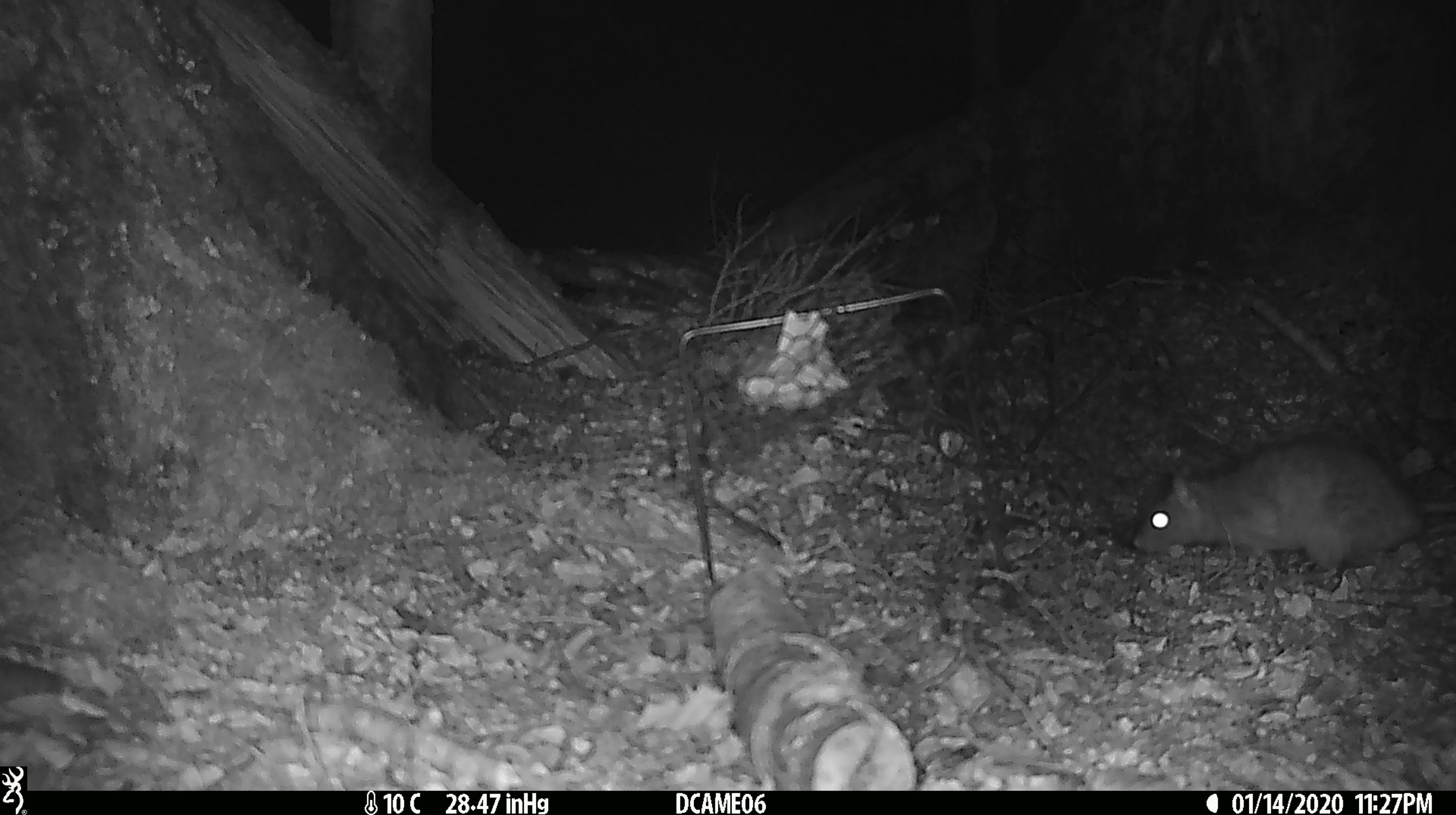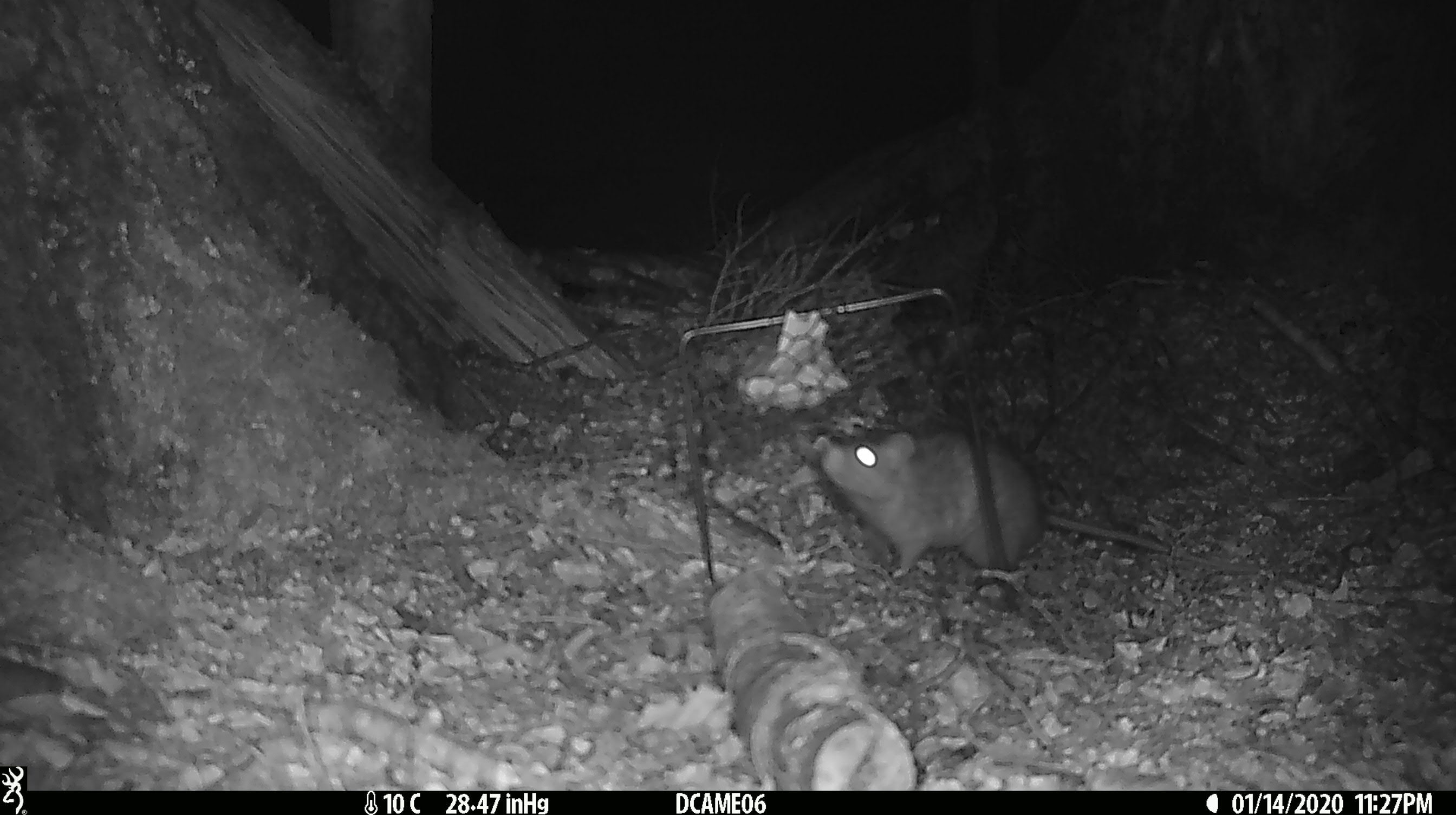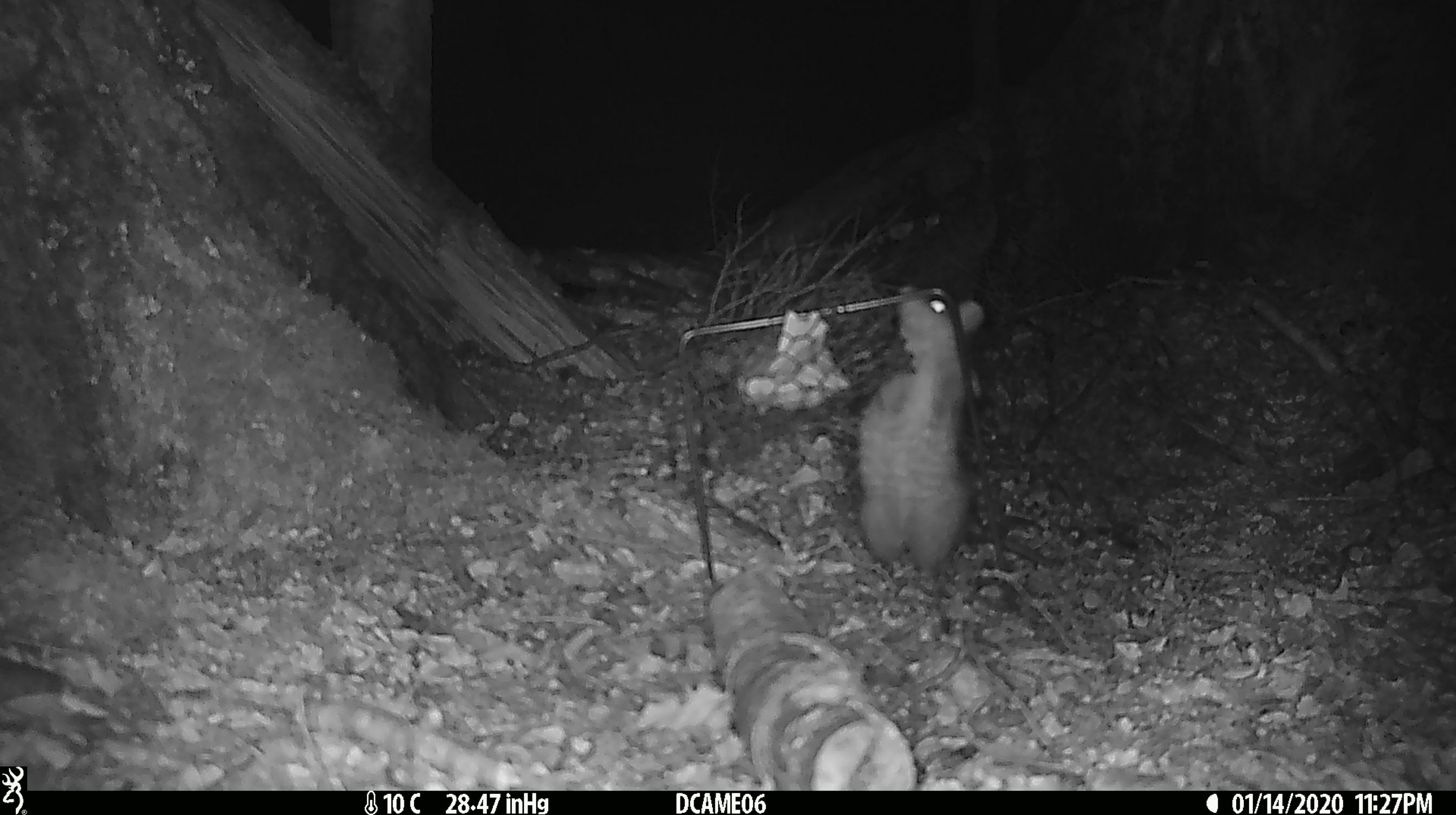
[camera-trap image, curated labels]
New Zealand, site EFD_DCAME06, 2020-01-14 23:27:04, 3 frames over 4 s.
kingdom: Animalia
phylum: Chordata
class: Mammalia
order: Rodentia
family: Muridae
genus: Rattus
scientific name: Rattus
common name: rat